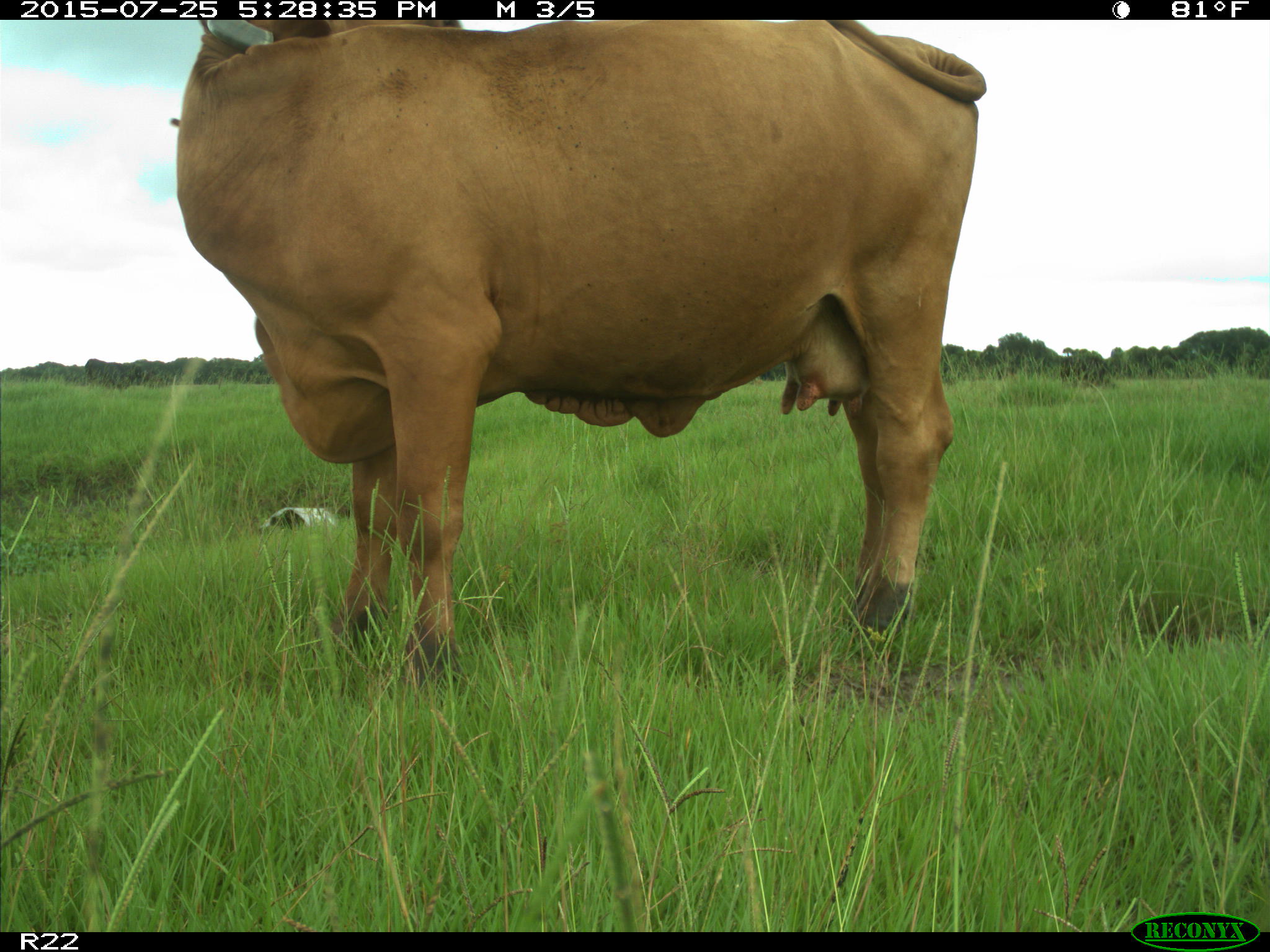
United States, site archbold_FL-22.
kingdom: Animalia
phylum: Chordata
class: Mammalia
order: Artiodactyla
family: Bovidae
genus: Bos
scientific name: Bos taurus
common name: domestic cow